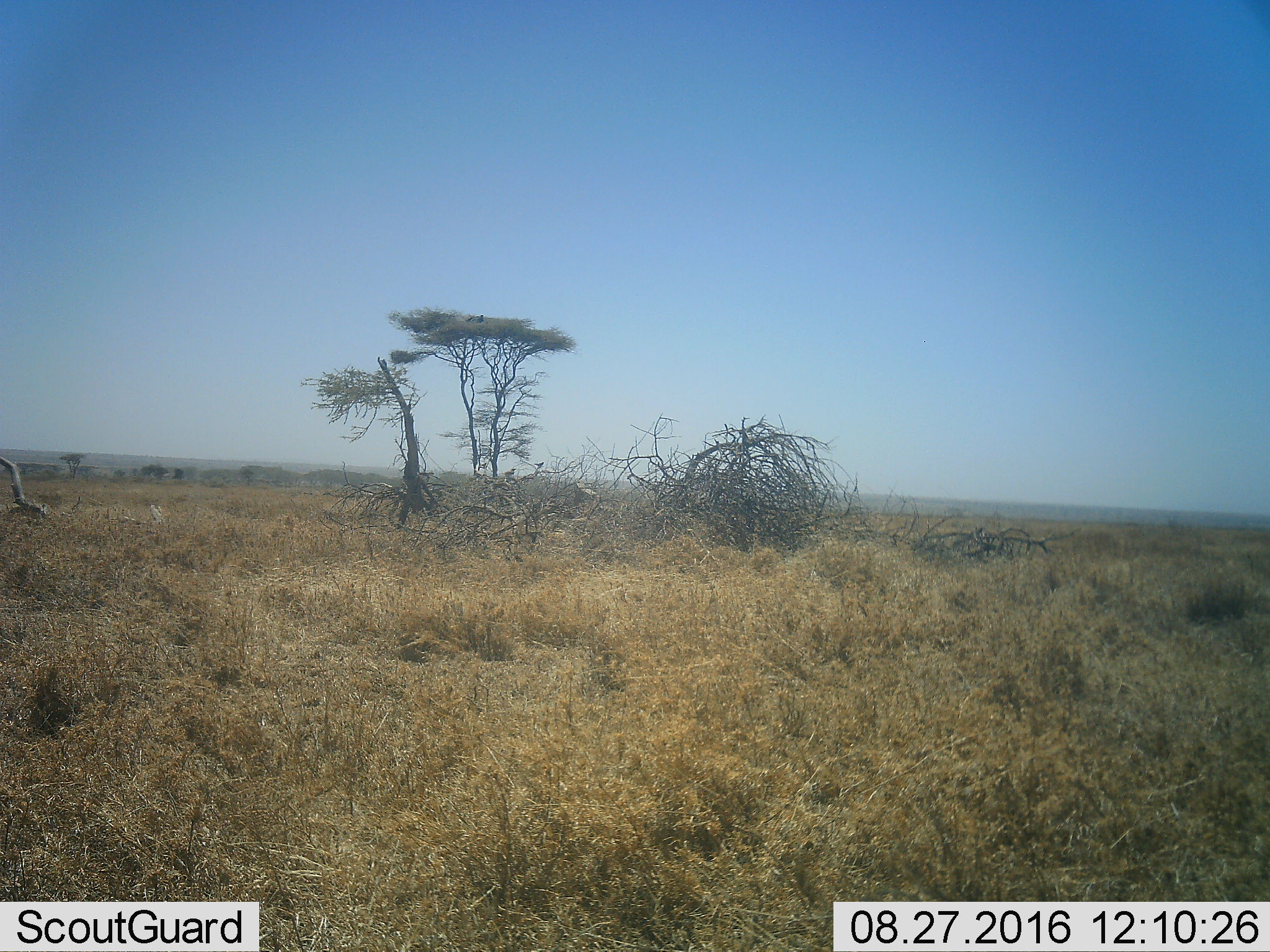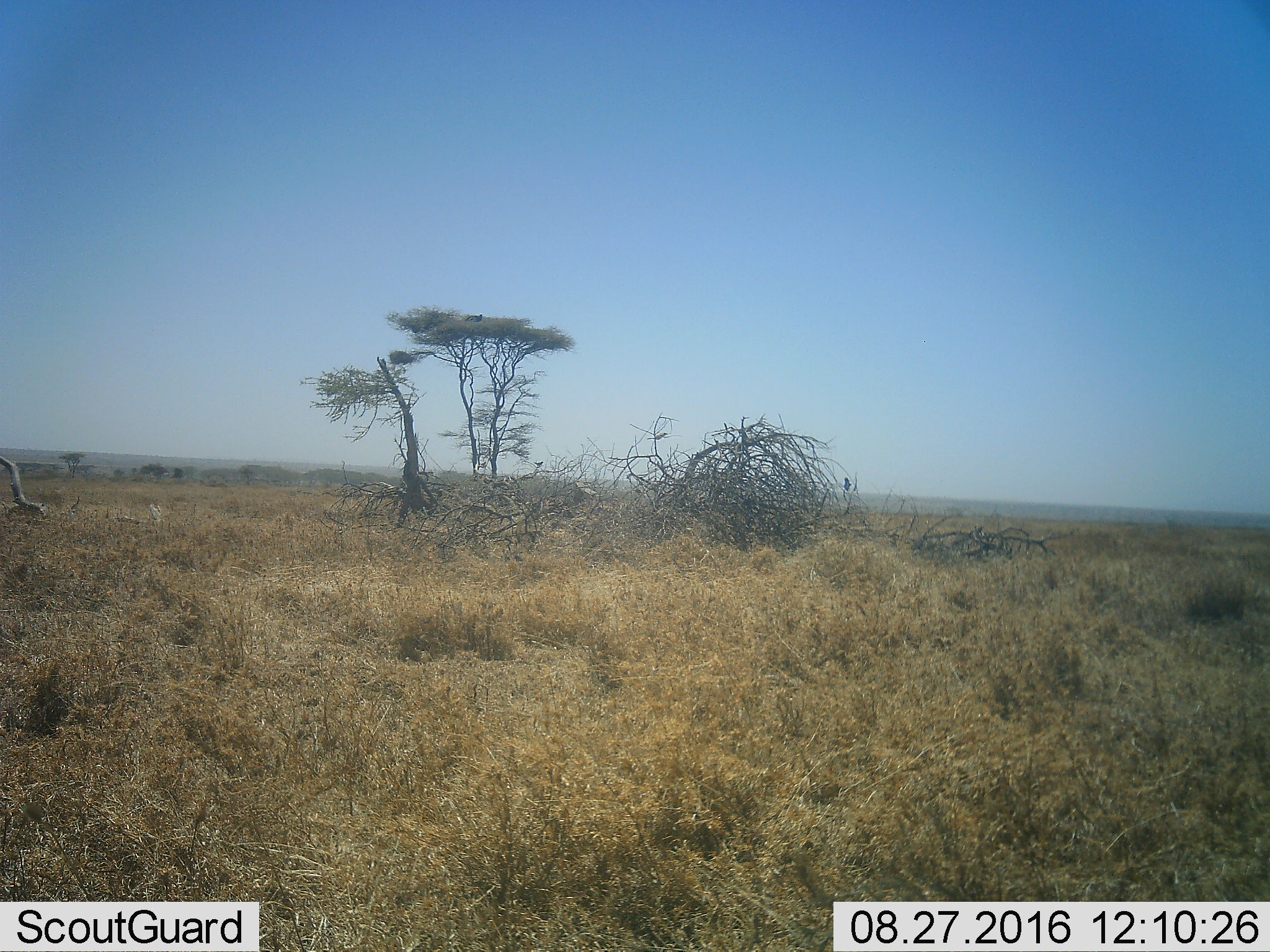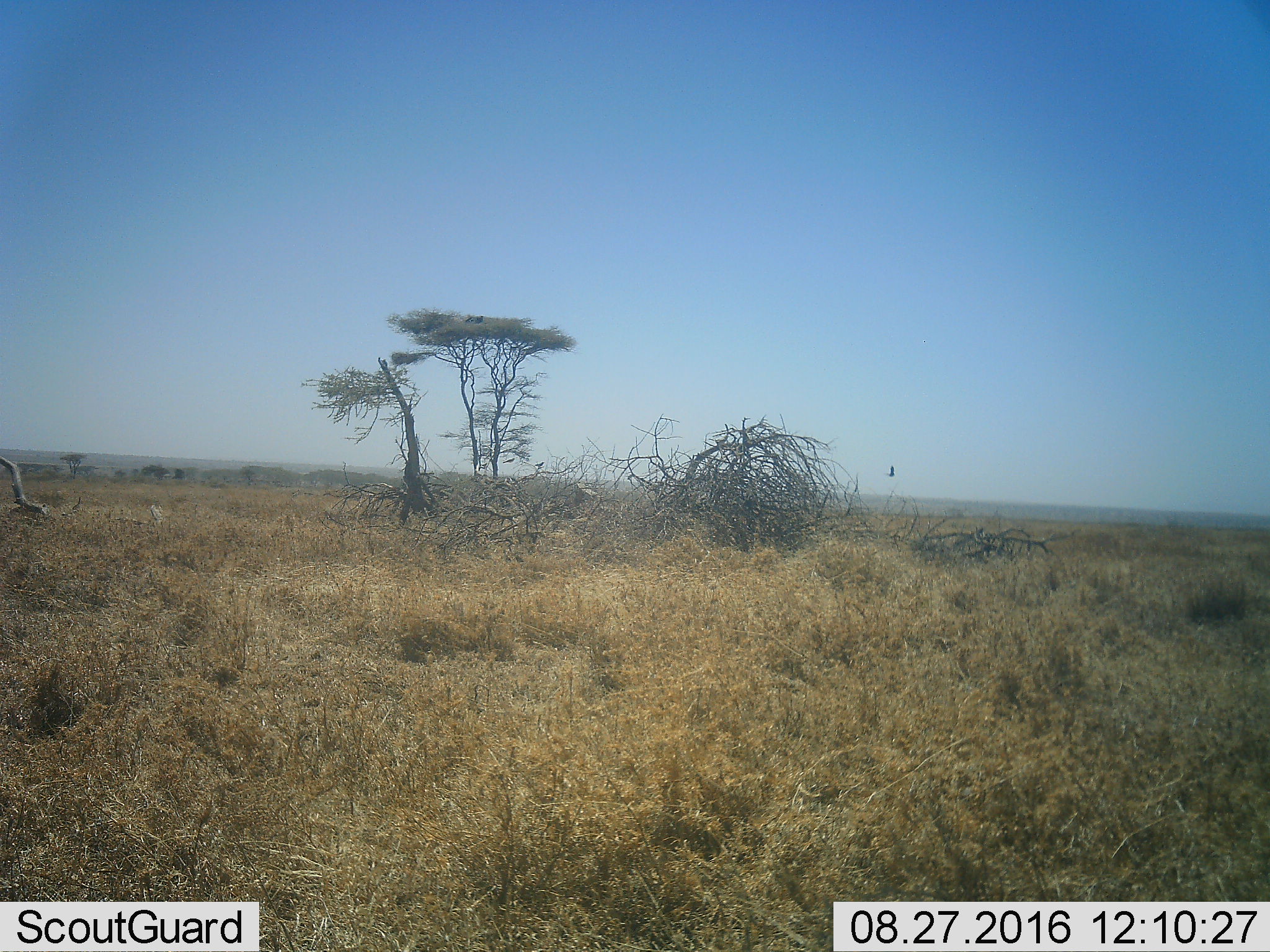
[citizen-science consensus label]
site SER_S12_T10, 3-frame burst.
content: unidentified animal